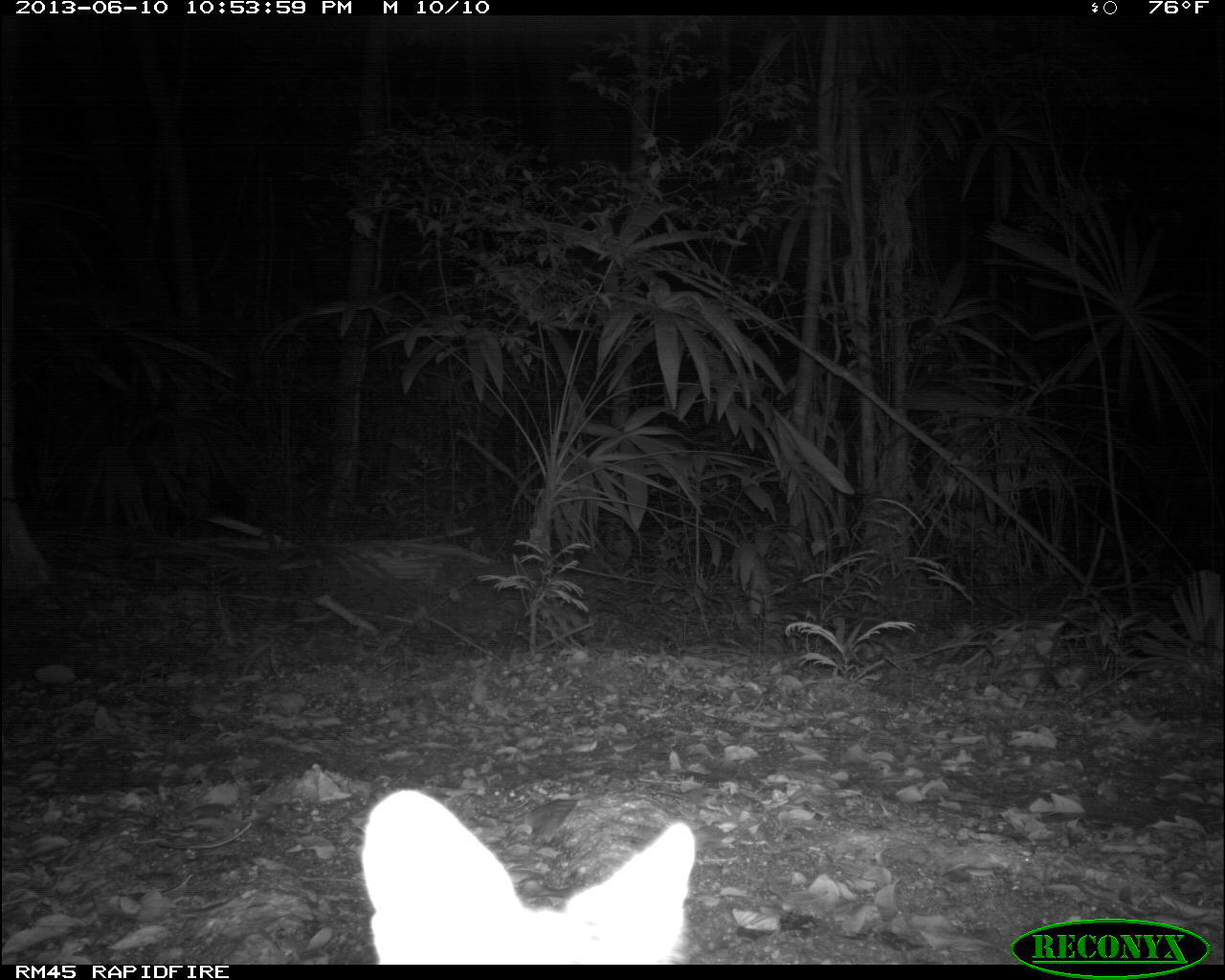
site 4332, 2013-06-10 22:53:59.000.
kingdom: Animalia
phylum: Chordata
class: Mammalia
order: Carnivora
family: Canidae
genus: Urocyon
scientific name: Urocyon cinereoargenteus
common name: gray fox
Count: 1.